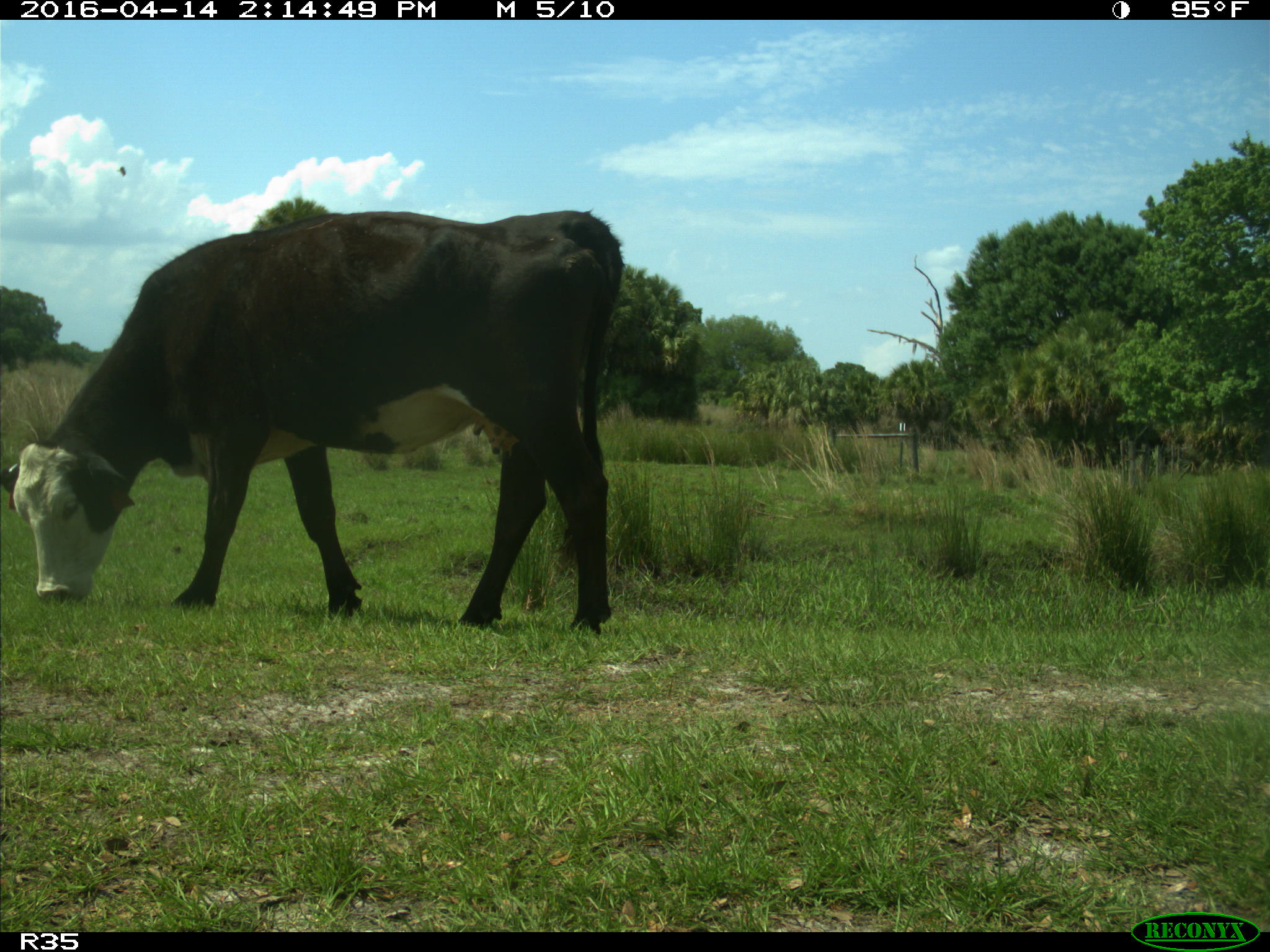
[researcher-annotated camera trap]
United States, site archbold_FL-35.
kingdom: Animalia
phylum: Chordata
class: Mammalia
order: Artiodactyla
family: Bovidae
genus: Bos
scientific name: Bos taurus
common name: domestic cow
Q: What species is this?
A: Bos taurus (domestic cow).